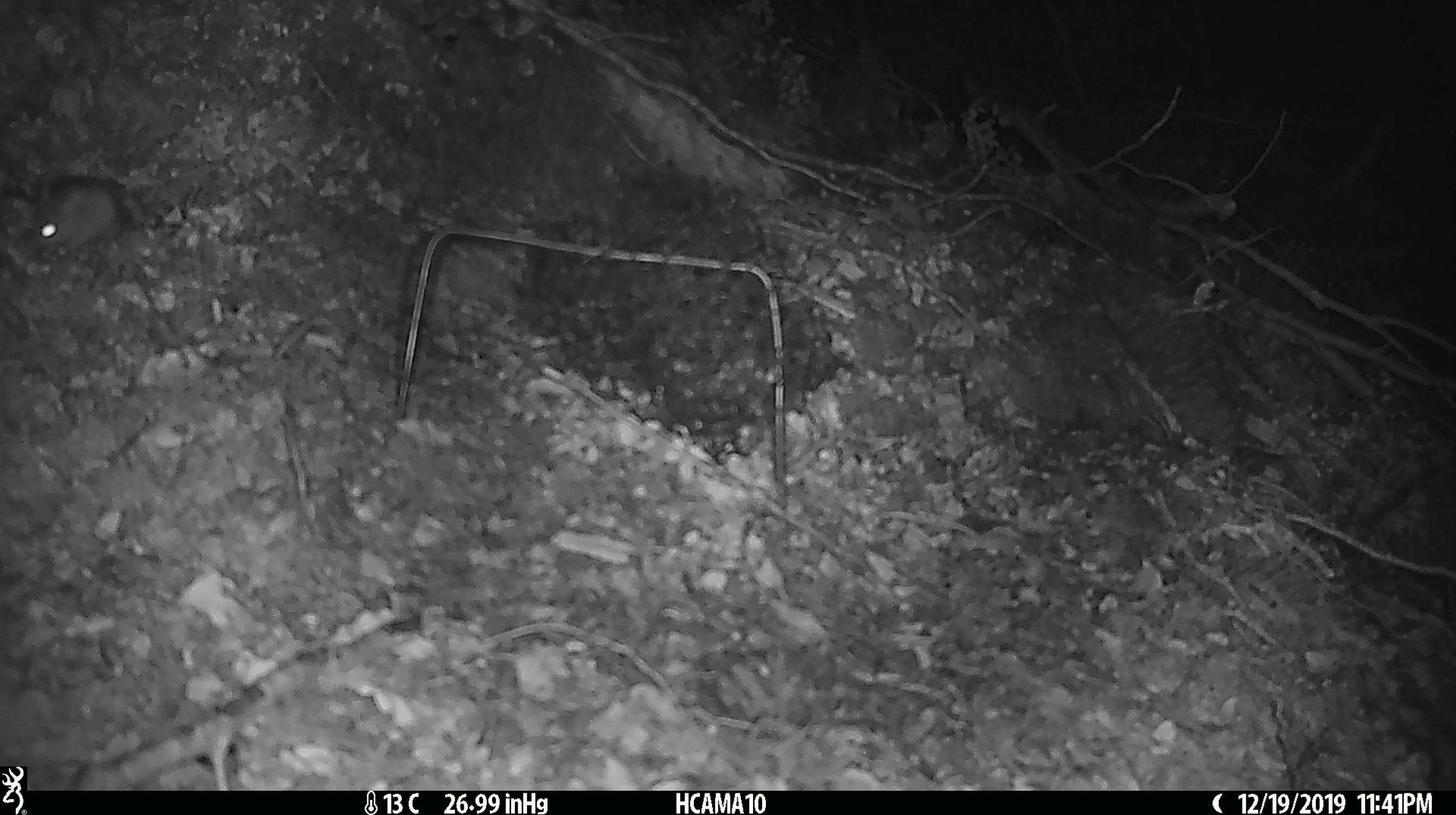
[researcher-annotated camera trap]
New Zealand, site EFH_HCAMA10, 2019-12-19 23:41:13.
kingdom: Animalia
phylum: Chordata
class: Mammalia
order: Rodentia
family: Muridae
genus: Mus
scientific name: Mus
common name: mouse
Mouse (Mus).